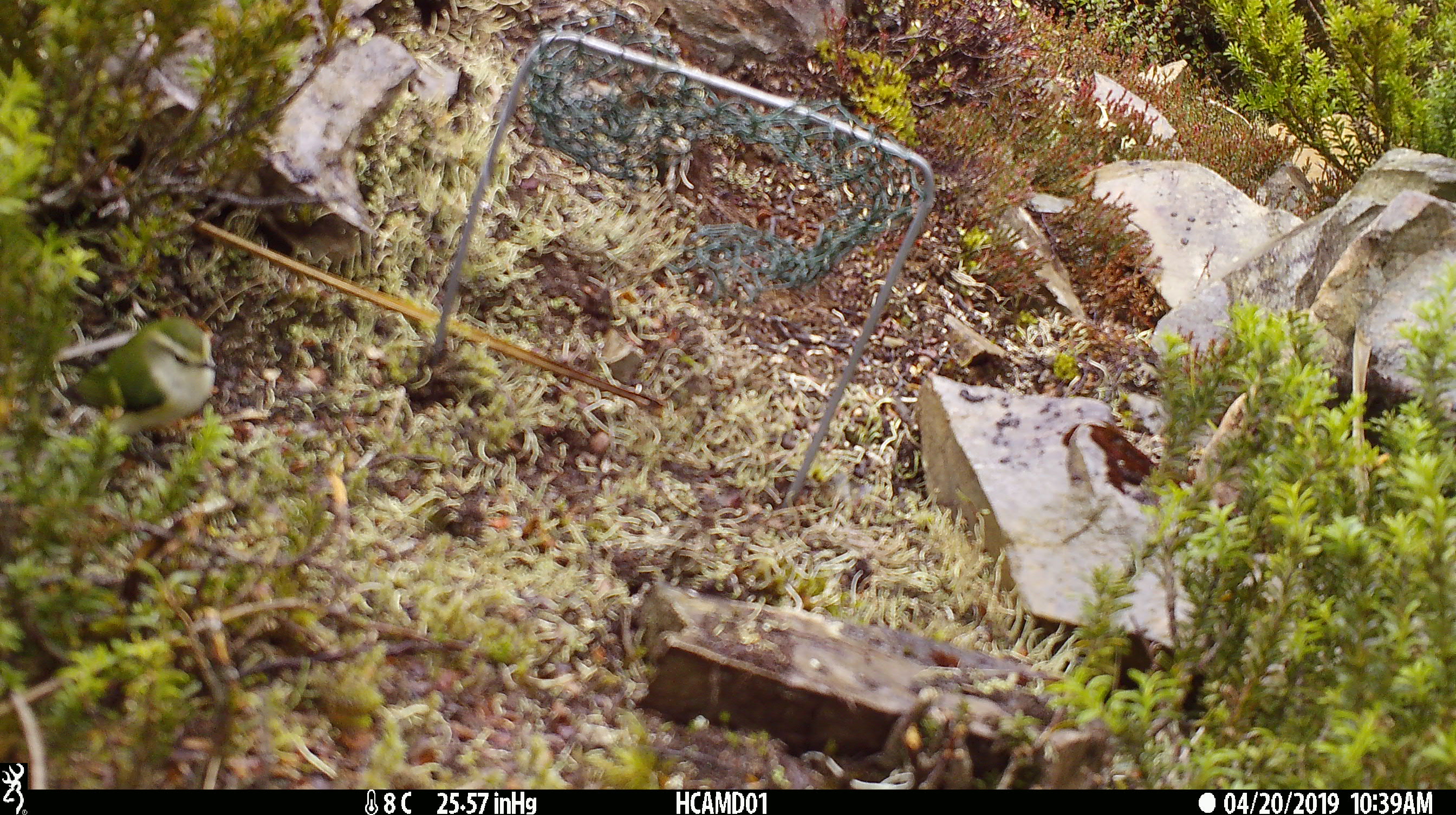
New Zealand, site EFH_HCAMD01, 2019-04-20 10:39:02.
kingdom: Animalia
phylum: Chordata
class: Aves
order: Passeriformes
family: Acanthisittidae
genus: Acanthisitta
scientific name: Acanthisitta chloris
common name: rifleman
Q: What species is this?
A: Rifleman (Acanthisitta chloris).